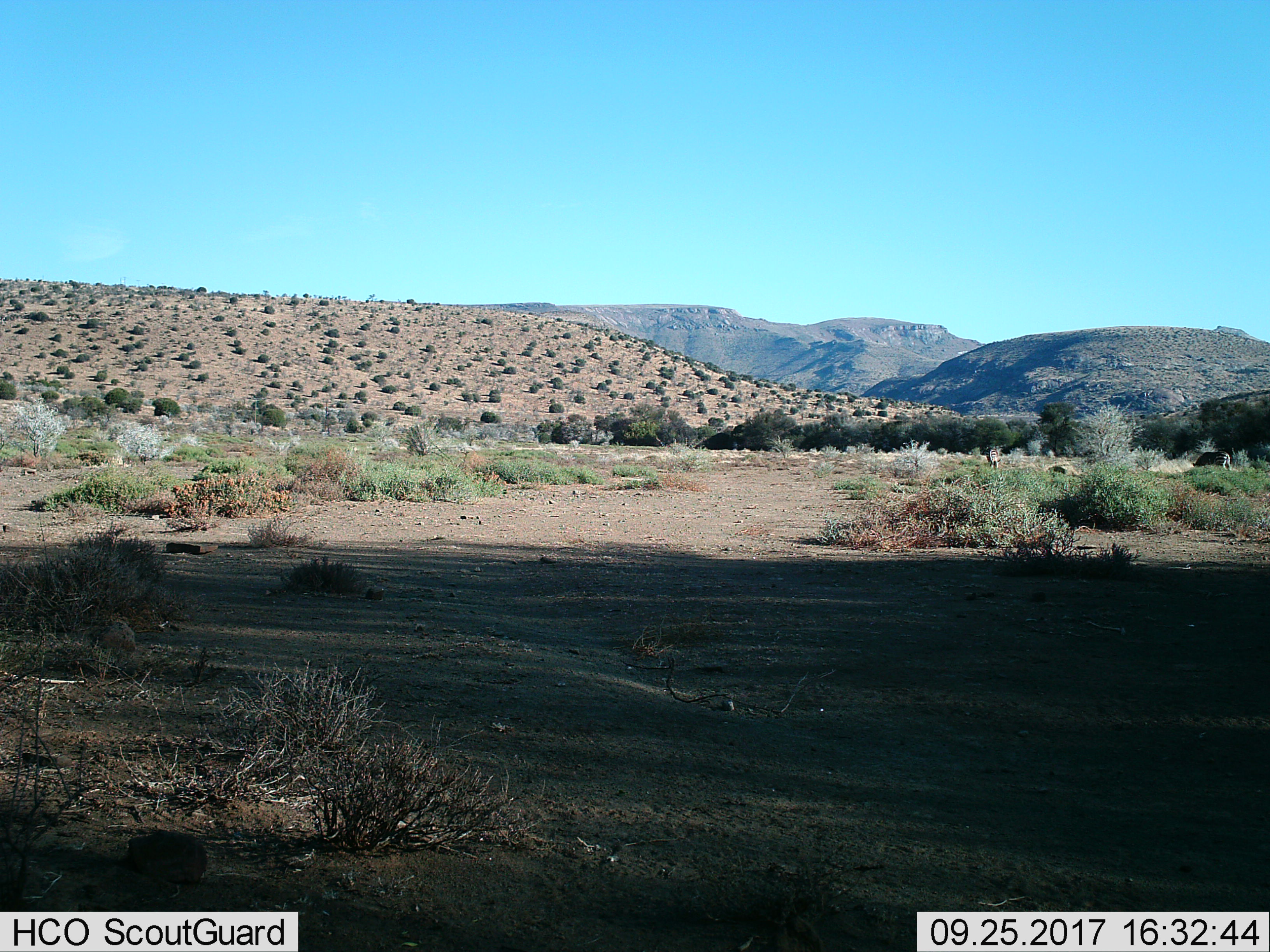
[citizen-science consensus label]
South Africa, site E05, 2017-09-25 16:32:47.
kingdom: Animalia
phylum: Chordata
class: Mammalia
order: Perissodactyla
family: Equidae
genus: Equus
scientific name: Equus zebra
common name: mountain zebra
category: zebramountain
Zebramountain (mountain zebra) (Equus zebra), count 2. Behavior (volunteer vote fractions): standing 80%, resting 0%, moving 0%, interacting 0%. Young present (vote fraction): 0%. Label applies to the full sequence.